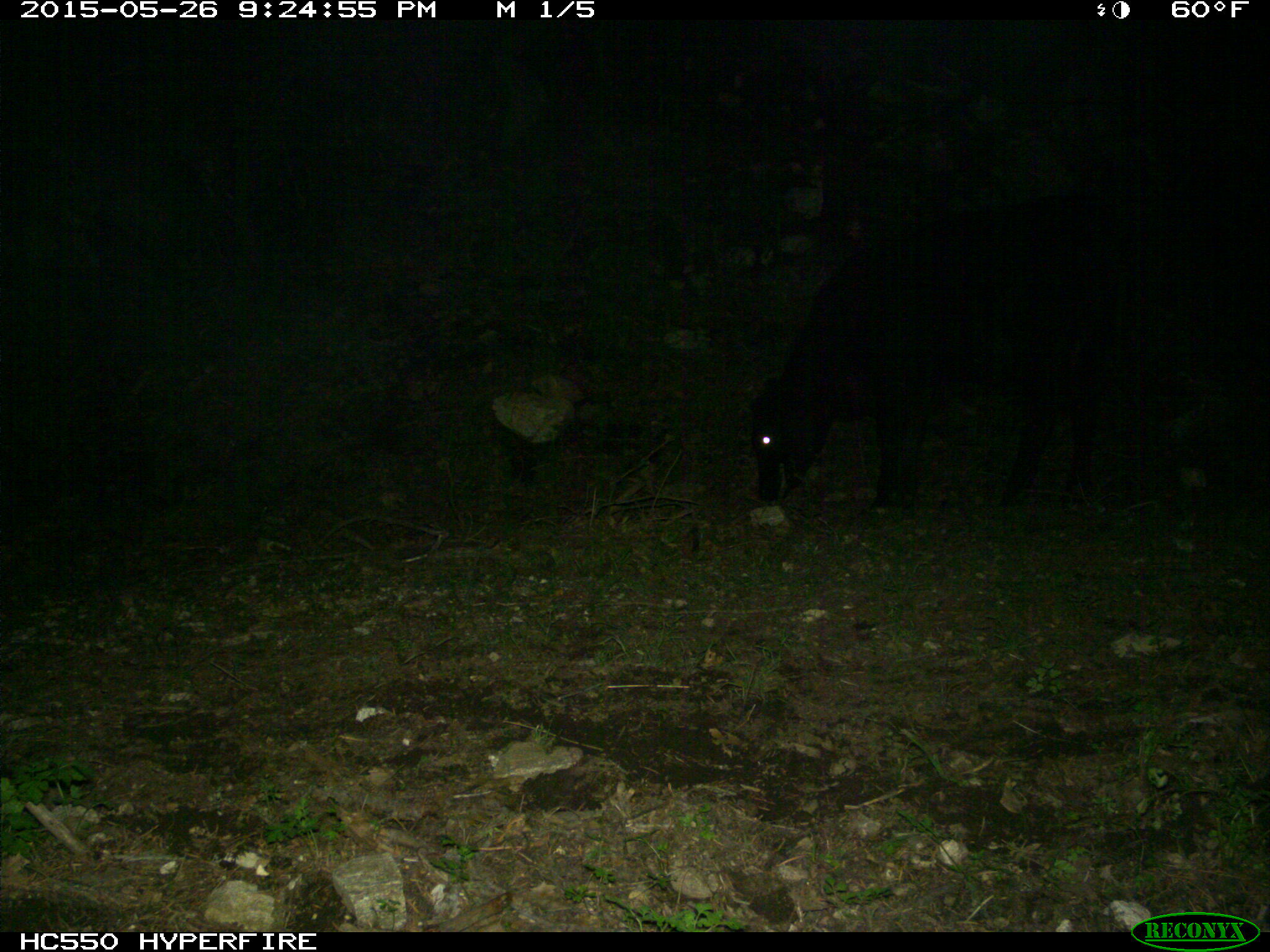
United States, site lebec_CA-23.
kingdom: Animalia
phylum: Chordata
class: Mammalia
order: Artiodactyla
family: Bovidae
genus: Bos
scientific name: Bos taurus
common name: domestic cow